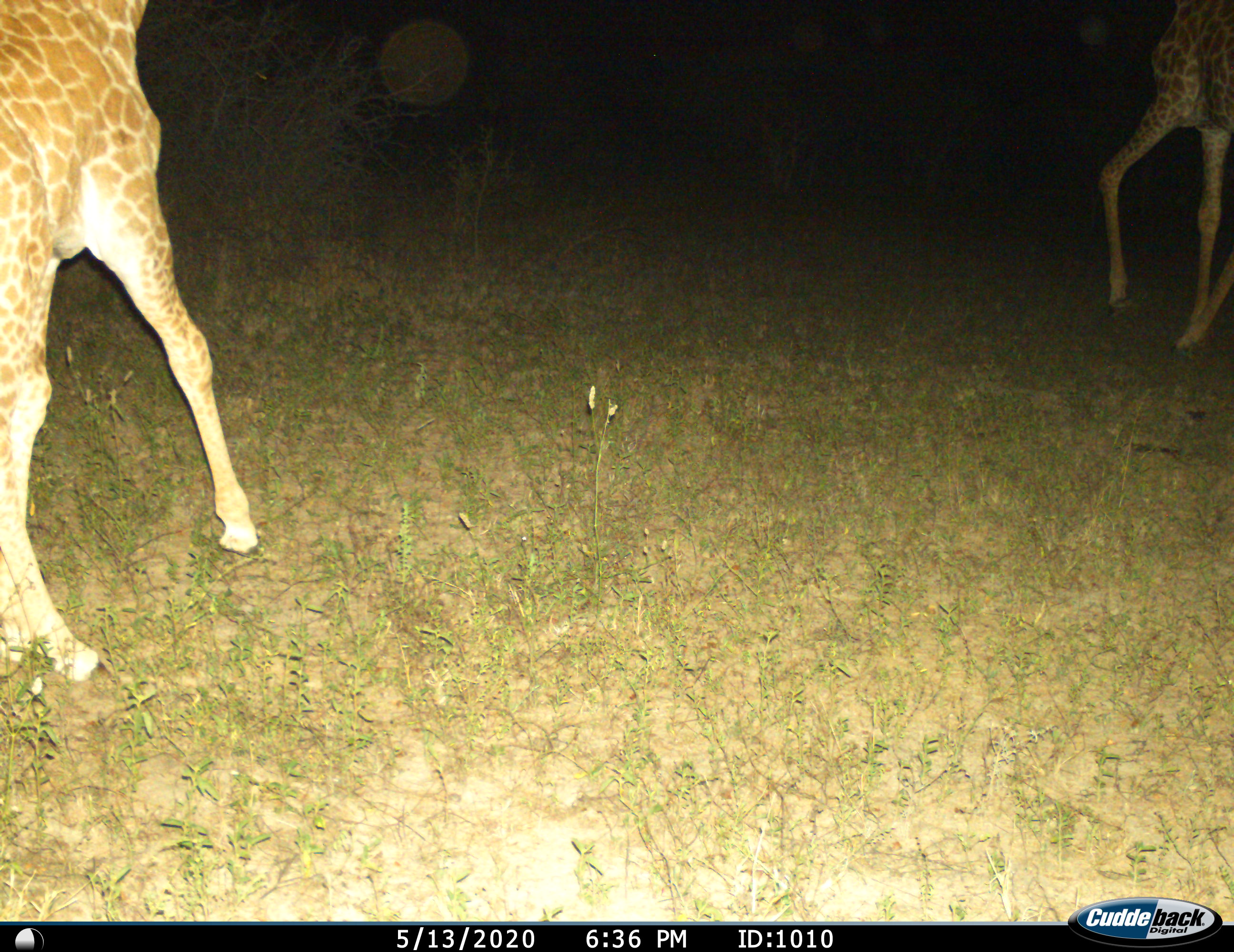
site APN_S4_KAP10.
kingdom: Animalia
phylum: Chordata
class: Mammalia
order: Artiodactyla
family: Giraffidae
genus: Giraffa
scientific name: Giraffa camelopardalis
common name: giraffe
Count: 2.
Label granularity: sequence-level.